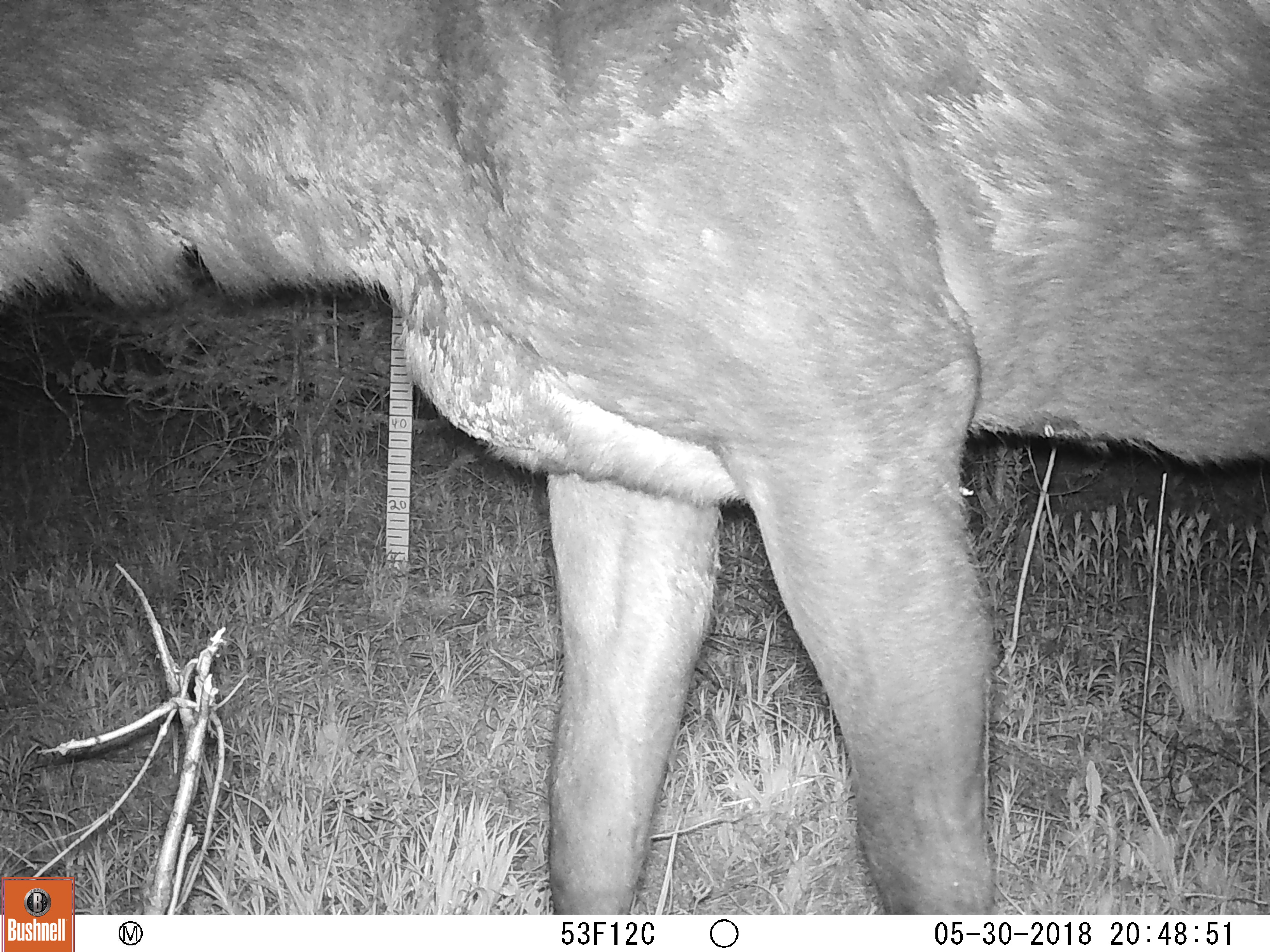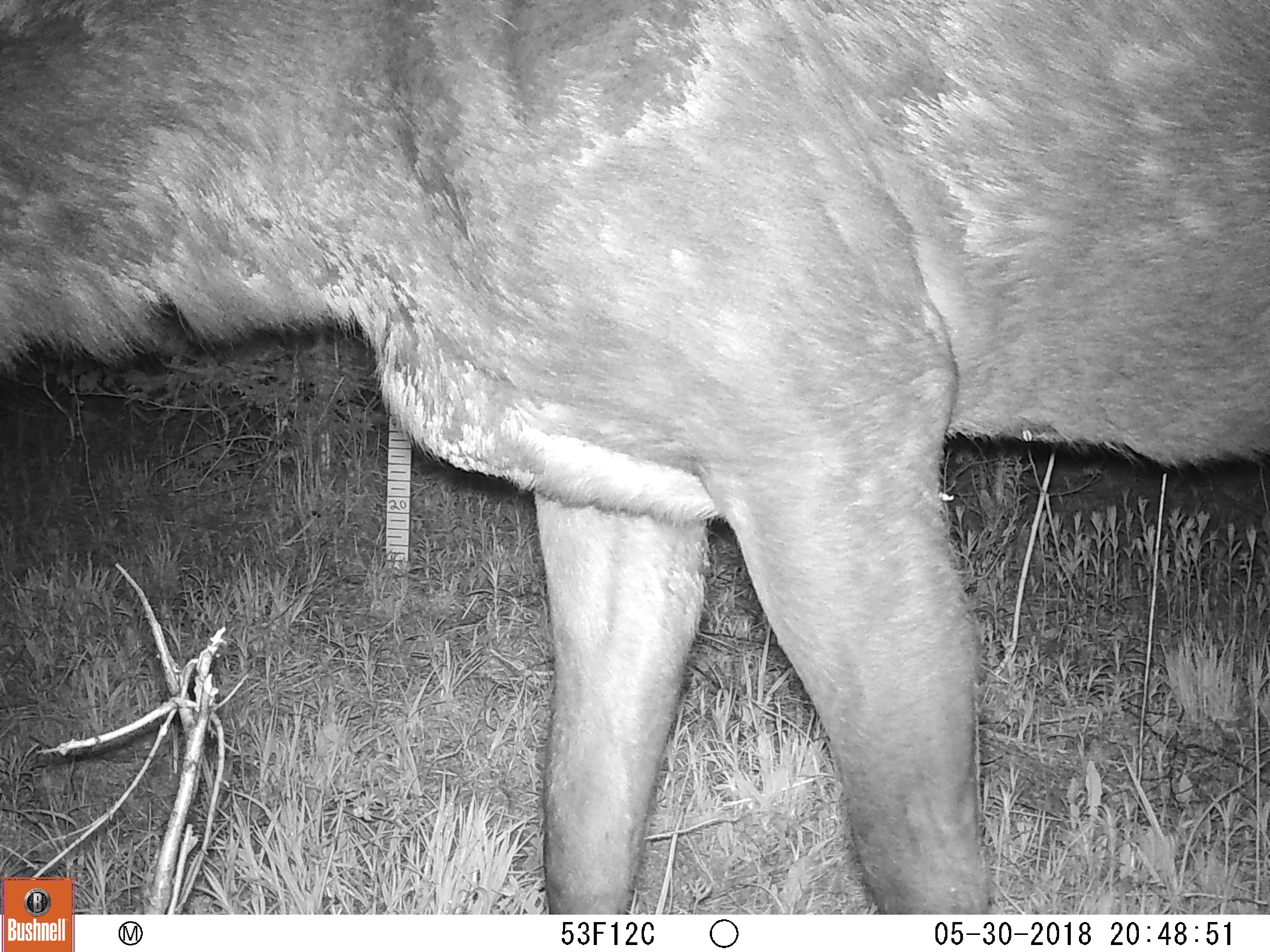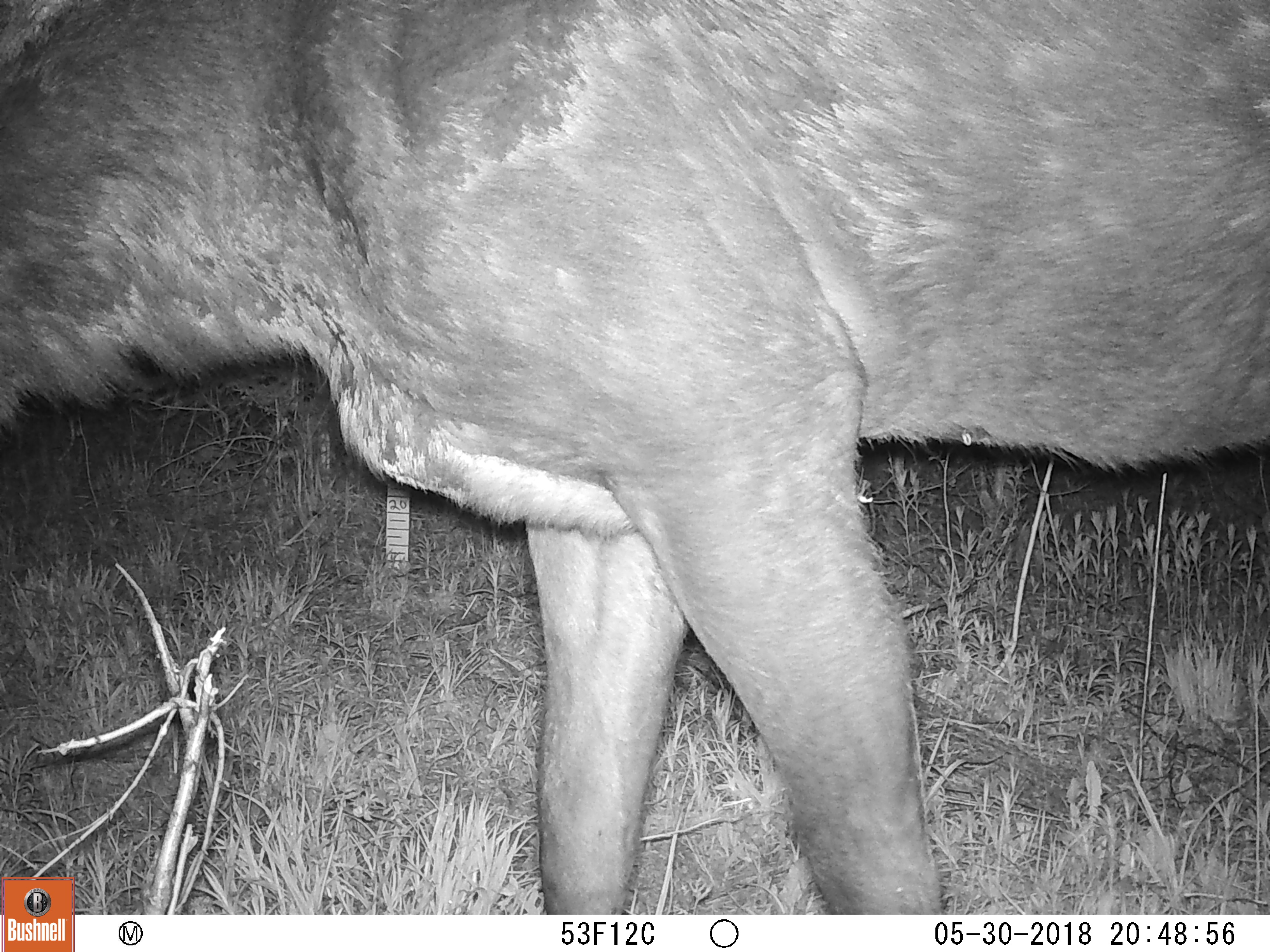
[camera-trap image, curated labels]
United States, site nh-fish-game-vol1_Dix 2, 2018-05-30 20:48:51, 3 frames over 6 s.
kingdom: Animalia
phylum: Chordata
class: Mammalia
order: Artiodactyla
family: Cervidae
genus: Alces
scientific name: Alces alces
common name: moose